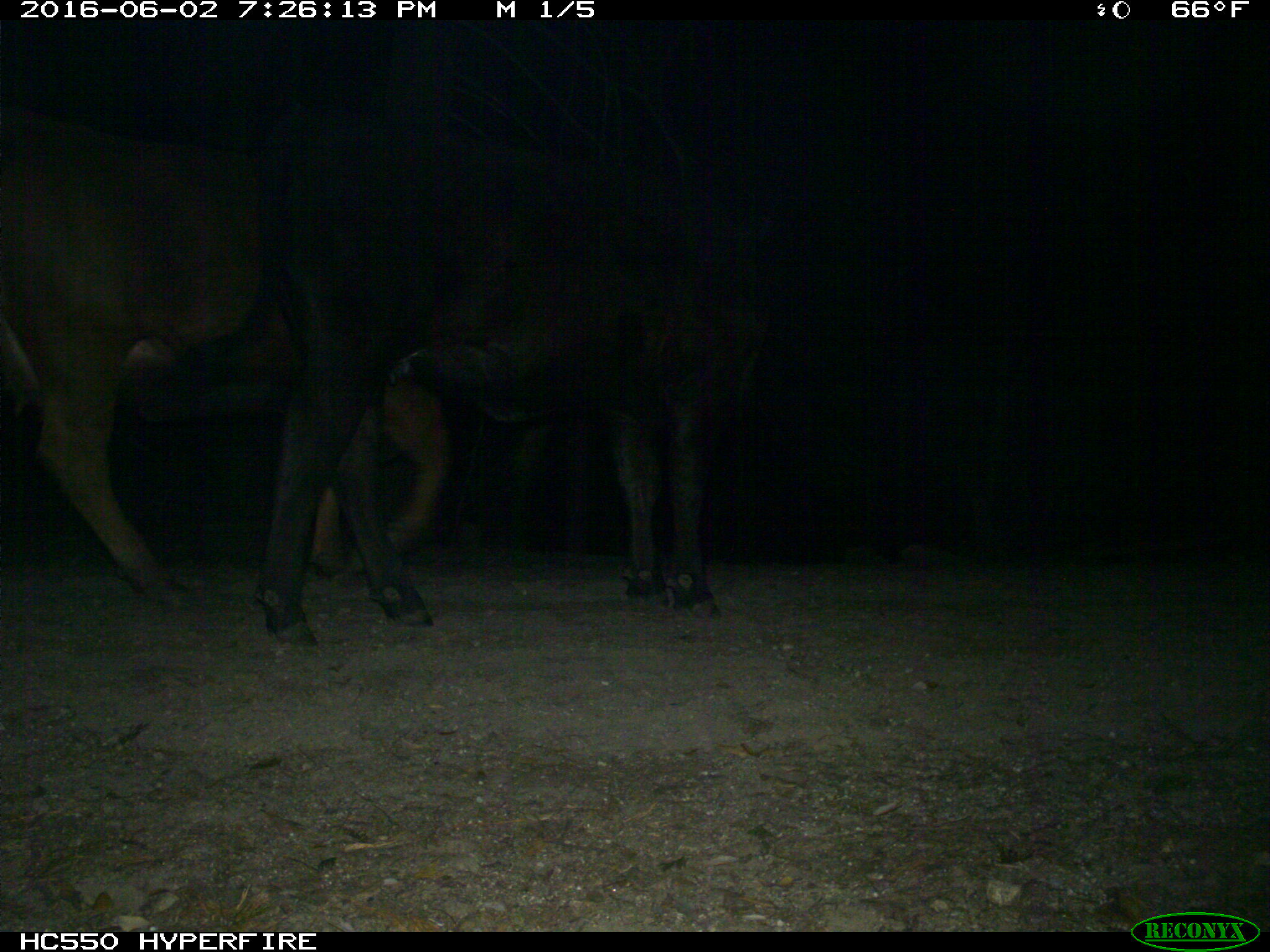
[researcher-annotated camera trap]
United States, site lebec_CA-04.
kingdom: Animalia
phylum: Chordata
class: Mammalia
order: Artiodactyla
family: Bovidae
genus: Bos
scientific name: Bos taurus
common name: domestic cow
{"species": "Bos taurus (domestic cow)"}